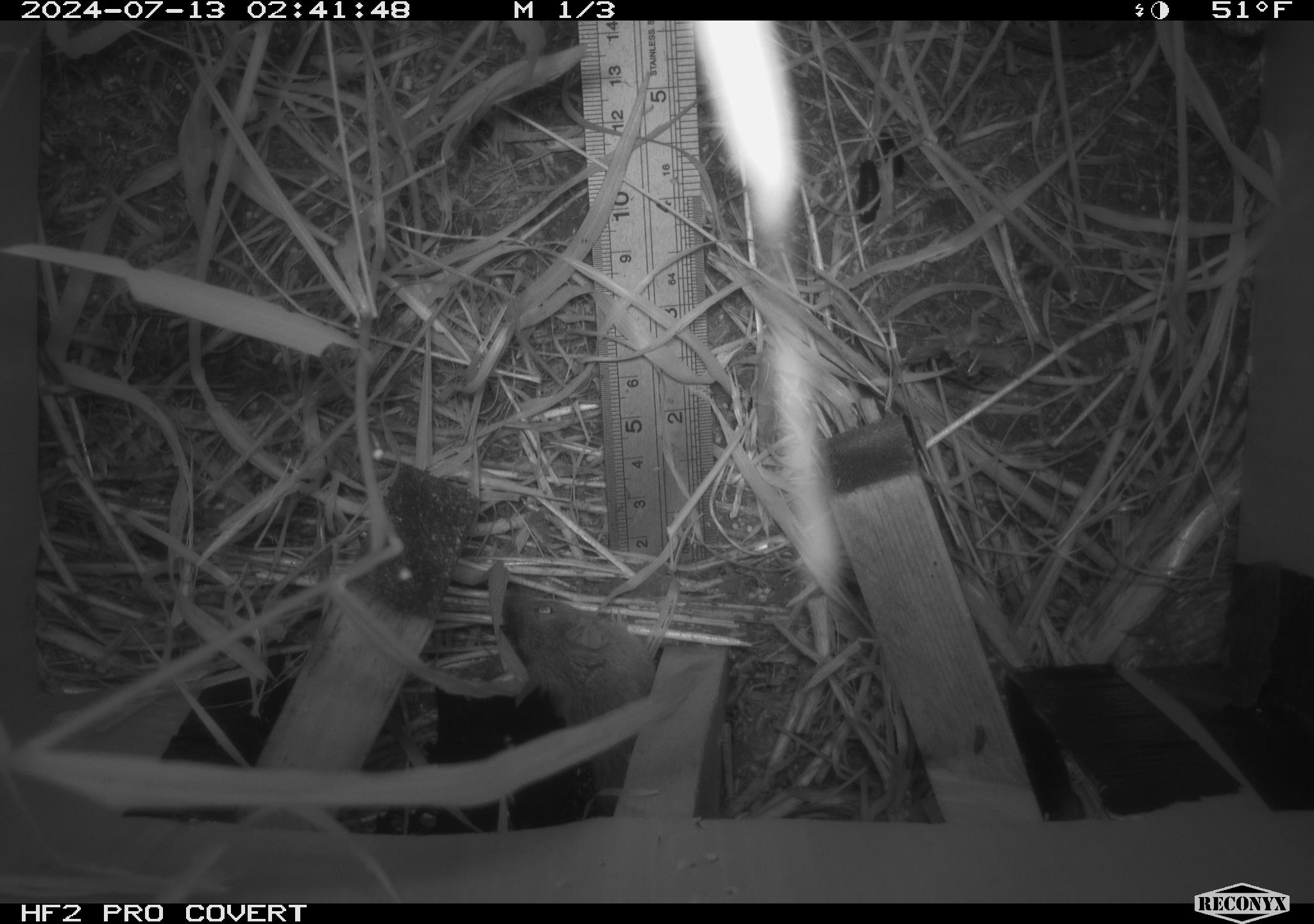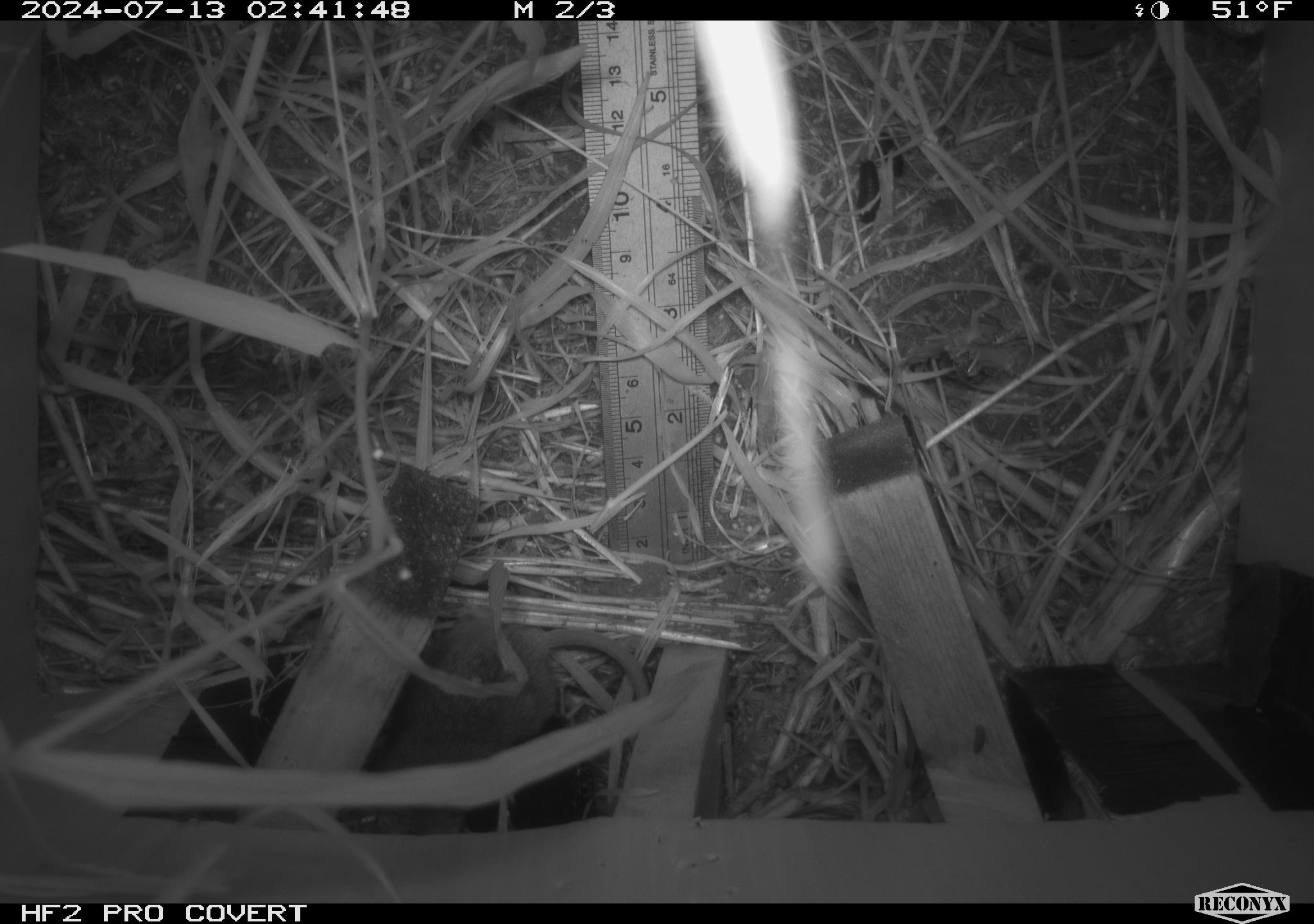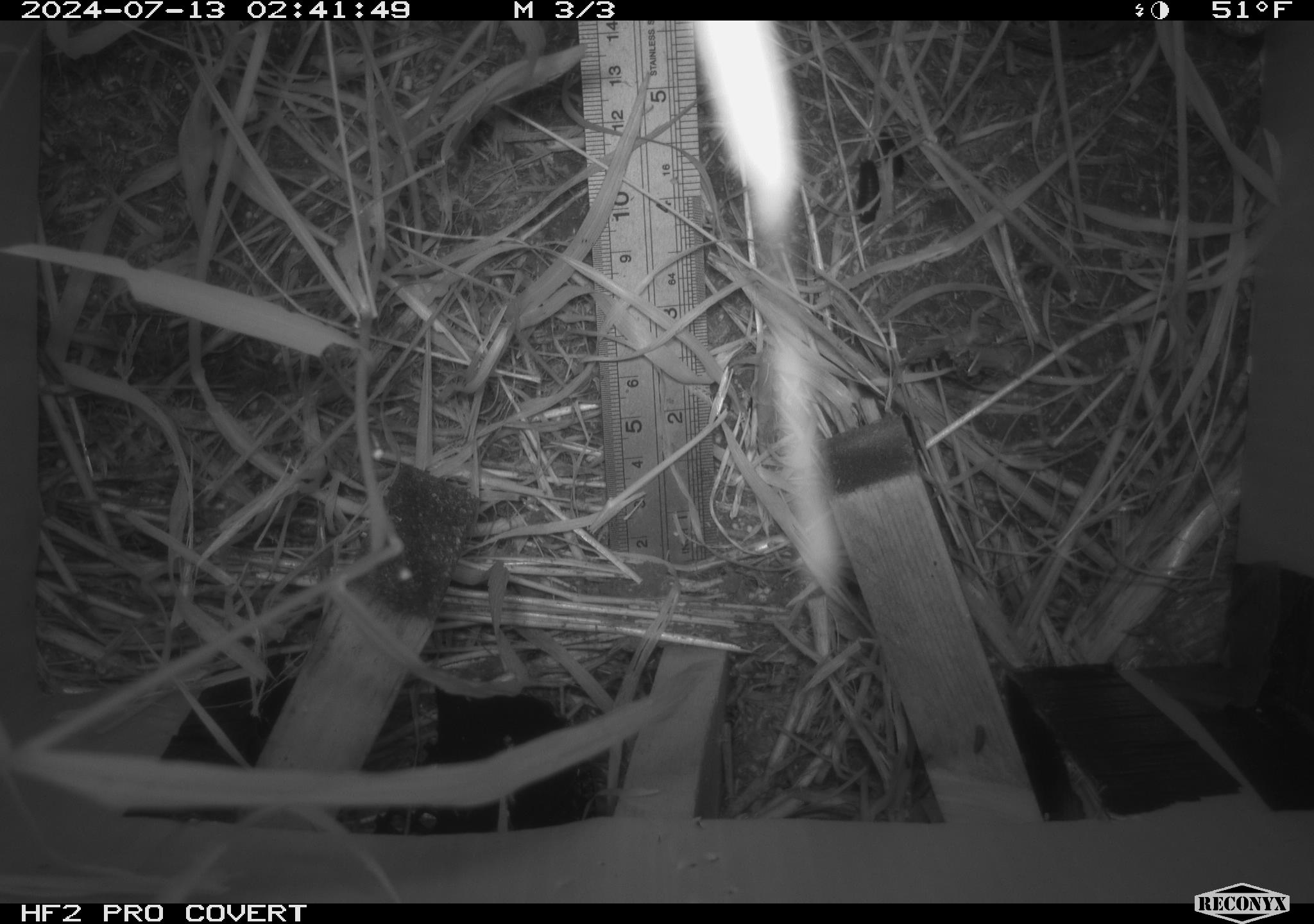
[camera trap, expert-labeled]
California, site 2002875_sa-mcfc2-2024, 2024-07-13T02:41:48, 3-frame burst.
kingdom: Animalia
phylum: Chordata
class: Mammalia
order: Rodentia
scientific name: Rodentia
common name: rodent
Rodent (Rodentia).